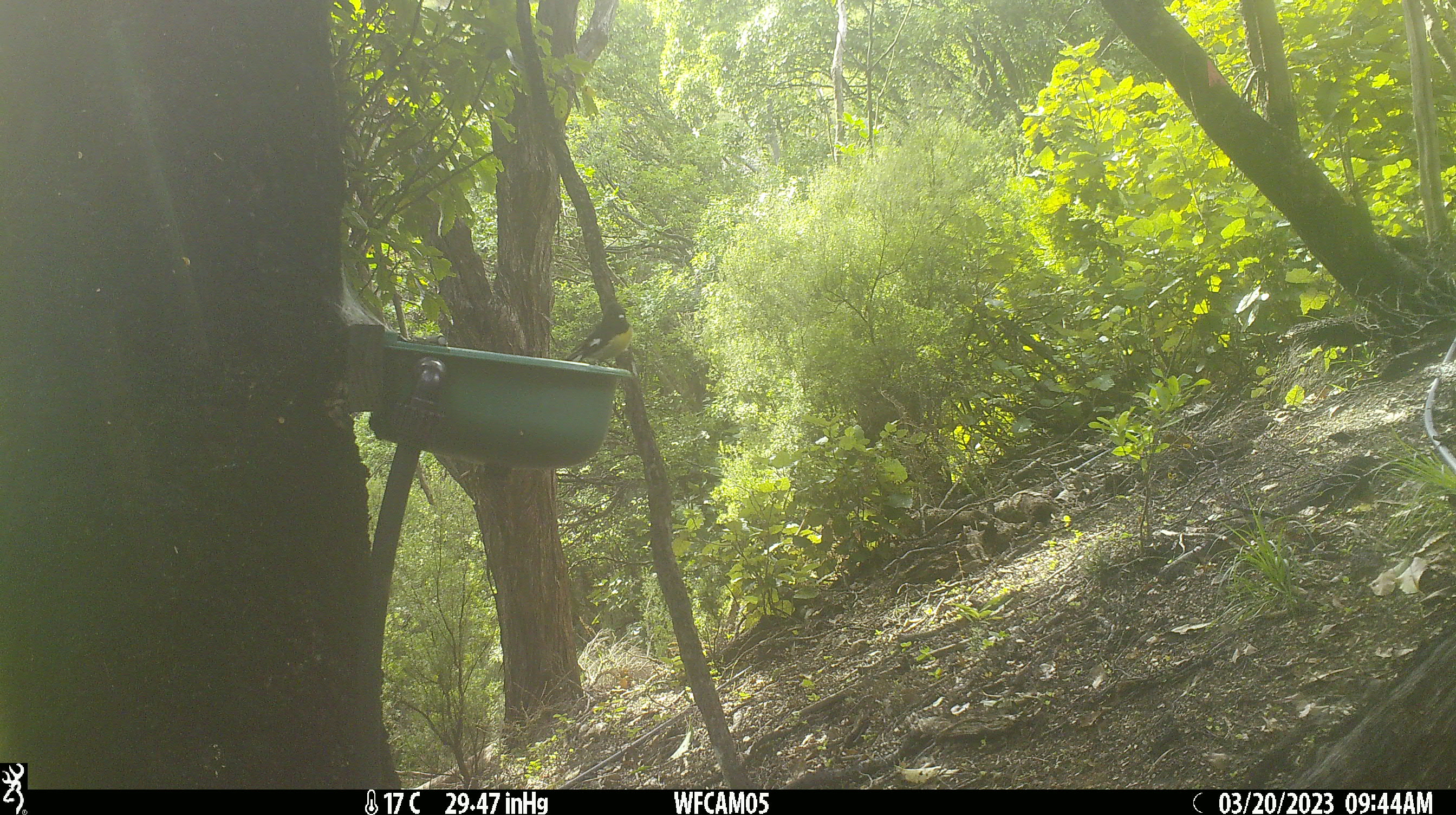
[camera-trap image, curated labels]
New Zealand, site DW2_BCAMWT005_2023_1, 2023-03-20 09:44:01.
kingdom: Animalia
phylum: Chordata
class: Aves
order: Passeriformes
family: Petroicidae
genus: Petroica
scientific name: Petroica macrocephala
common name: tomtit